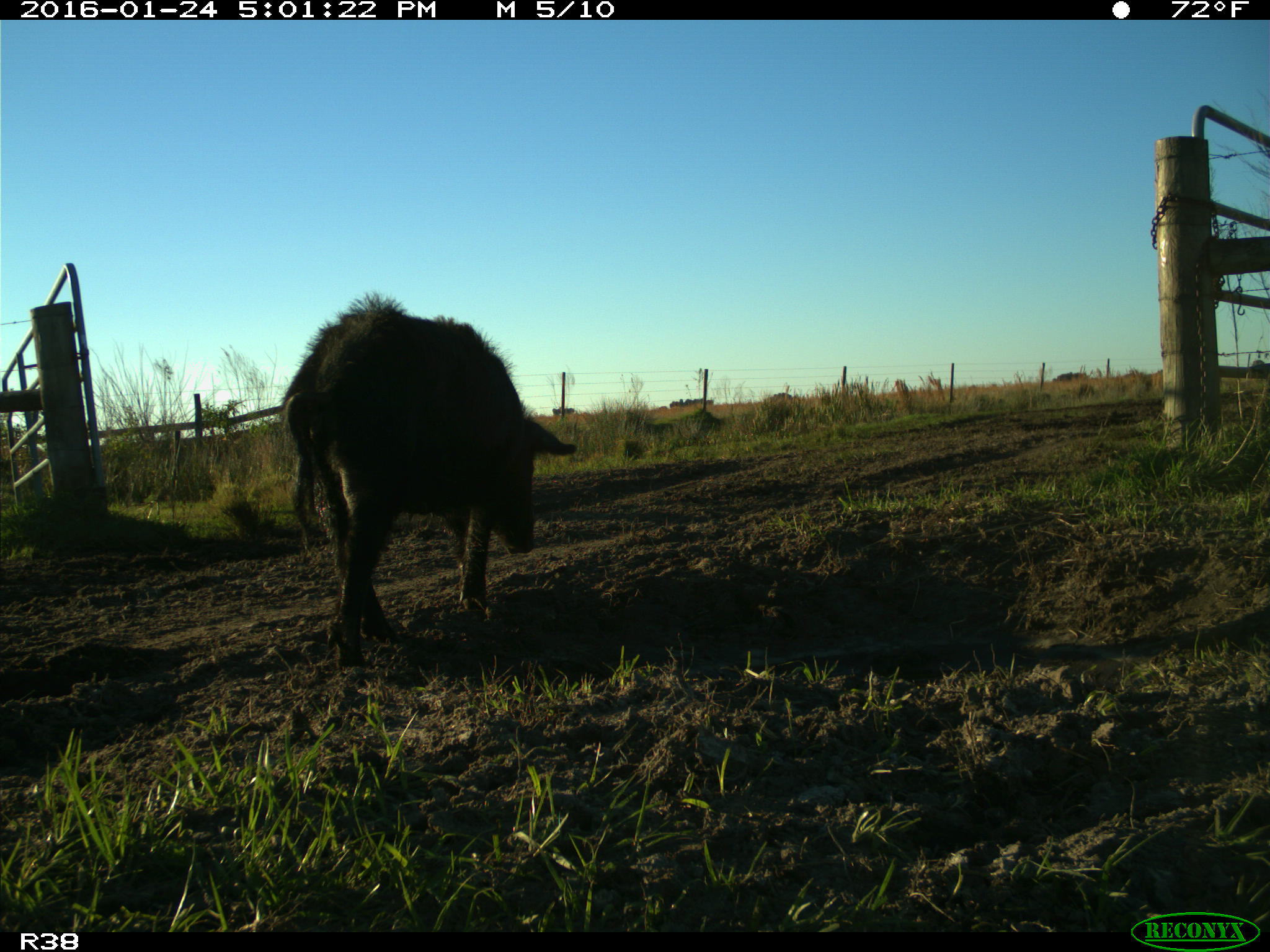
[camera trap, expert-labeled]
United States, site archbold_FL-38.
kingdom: Animalia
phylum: Chordata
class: Mammalia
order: Artiodactyla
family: Suidae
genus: Sus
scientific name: Sus scrofa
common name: wild boar